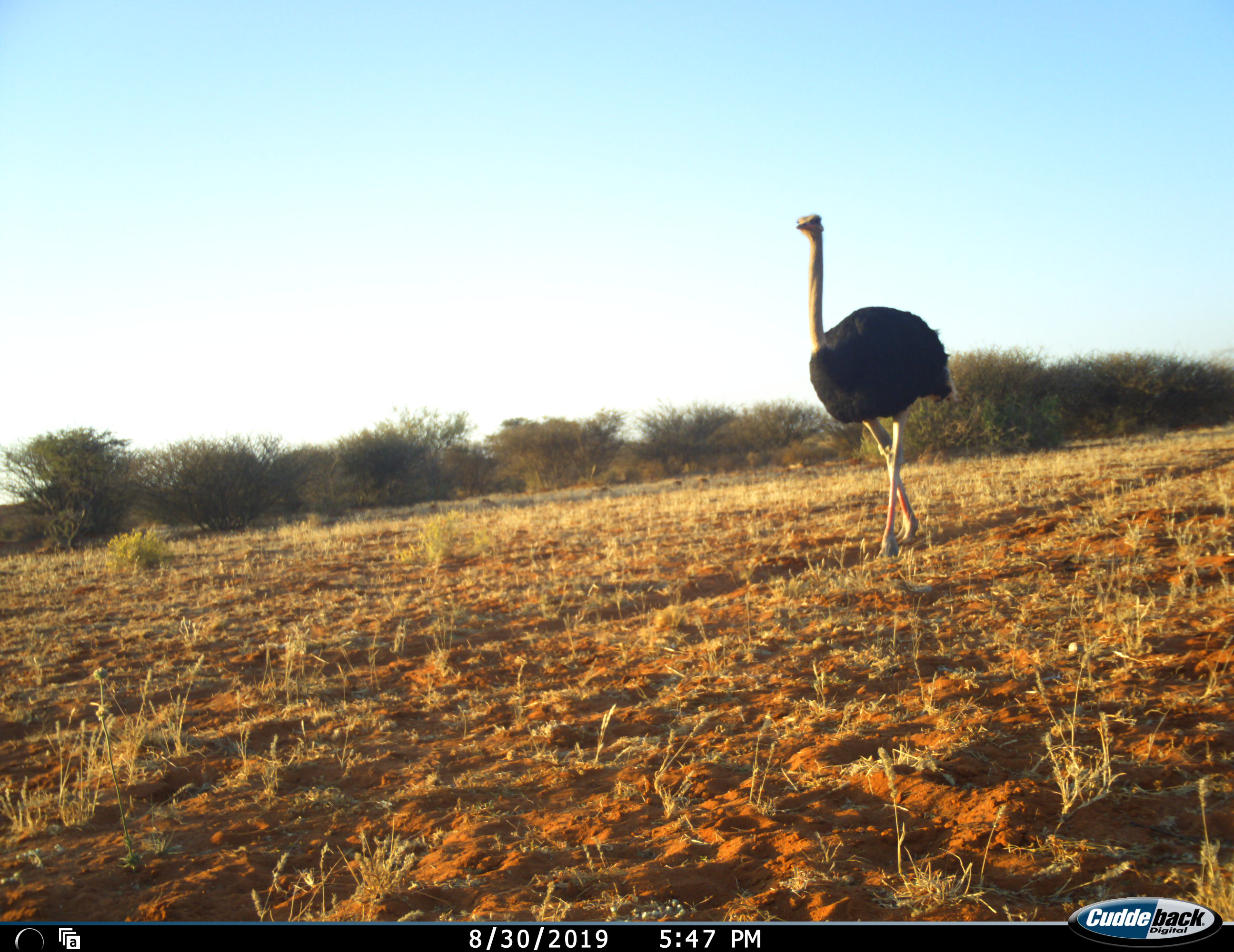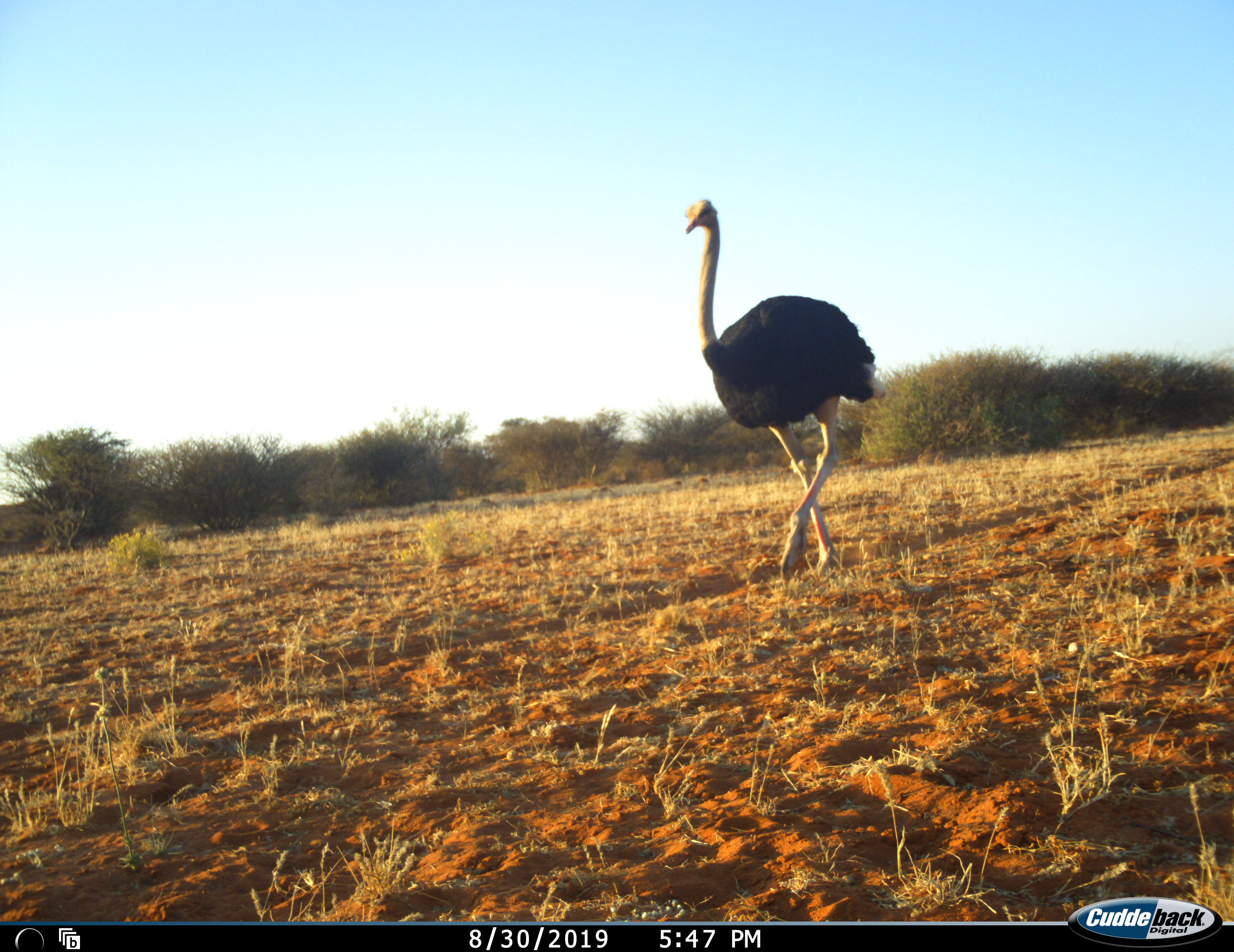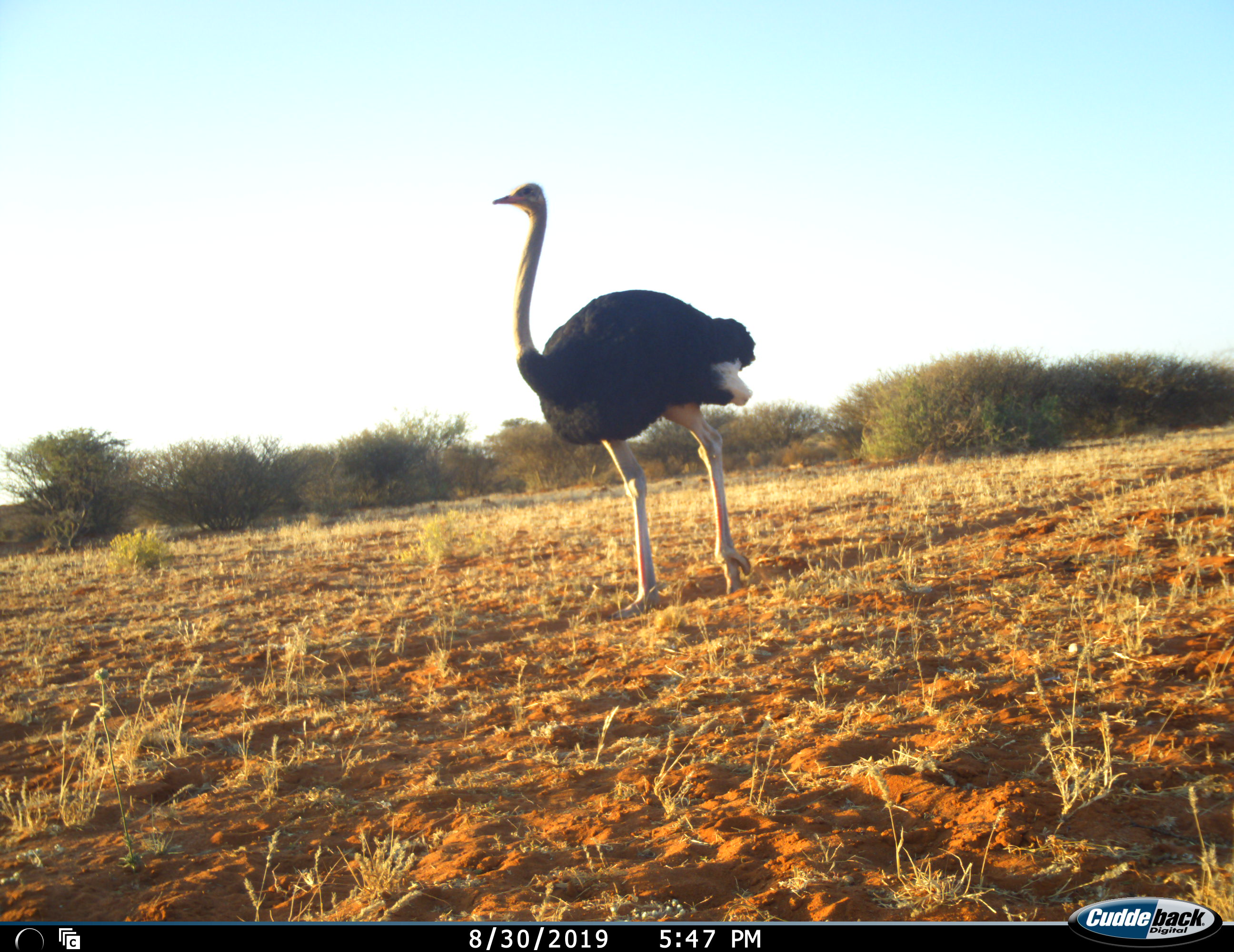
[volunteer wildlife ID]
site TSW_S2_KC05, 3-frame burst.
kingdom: Animalia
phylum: Chordata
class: Aves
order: Struthioniformes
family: Struthionidae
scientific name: Struthionidae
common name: ostrich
Ostrich (Struthionidae), count 1. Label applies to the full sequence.